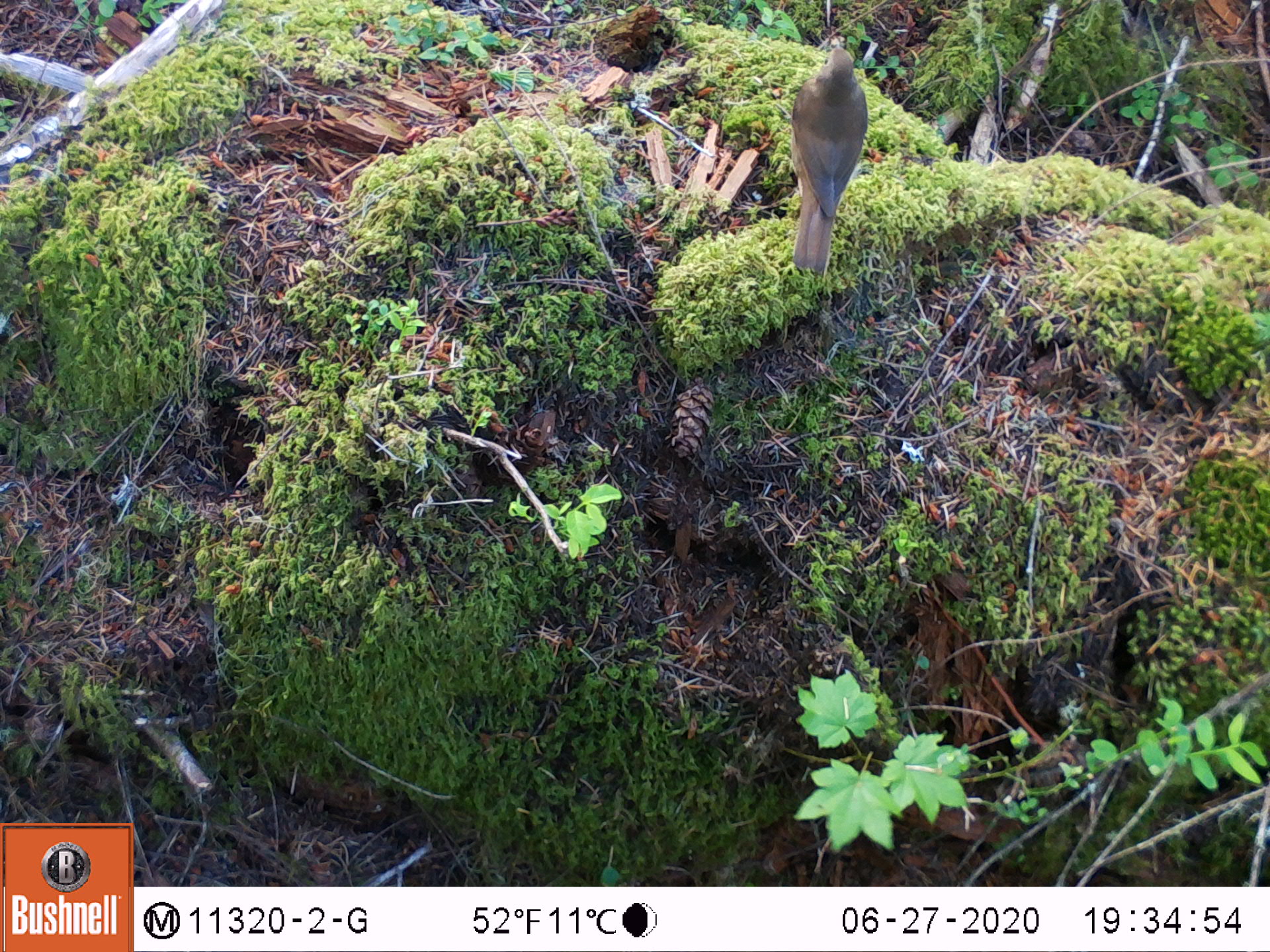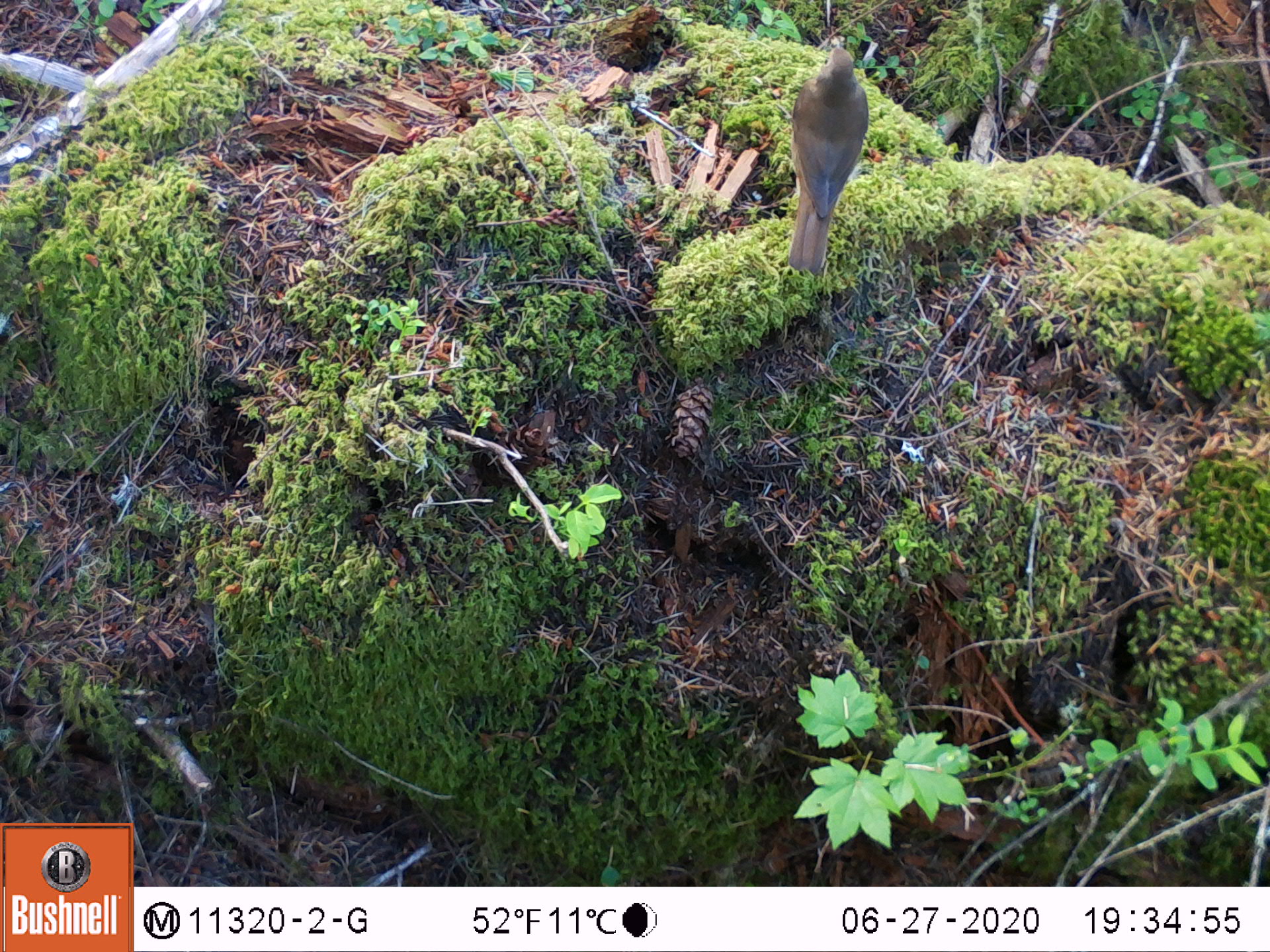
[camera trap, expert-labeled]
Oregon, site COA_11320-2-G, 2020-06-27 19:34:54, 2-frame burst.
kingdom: Animalia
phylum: Chordata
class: Aves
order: Passeriformes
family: Turdidae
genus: Catharus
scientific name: Catharus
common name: brown thrushes and nightingale-thrushes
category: catharus species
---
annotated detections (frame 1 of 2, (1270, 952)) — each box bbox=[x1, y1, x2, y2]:
catharus species: bbox=[788, 42, 863, 274]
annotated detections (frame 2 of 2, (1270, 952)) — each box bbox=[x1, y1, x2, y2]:
catharus species: bbox=[781, 42, 870, 272]